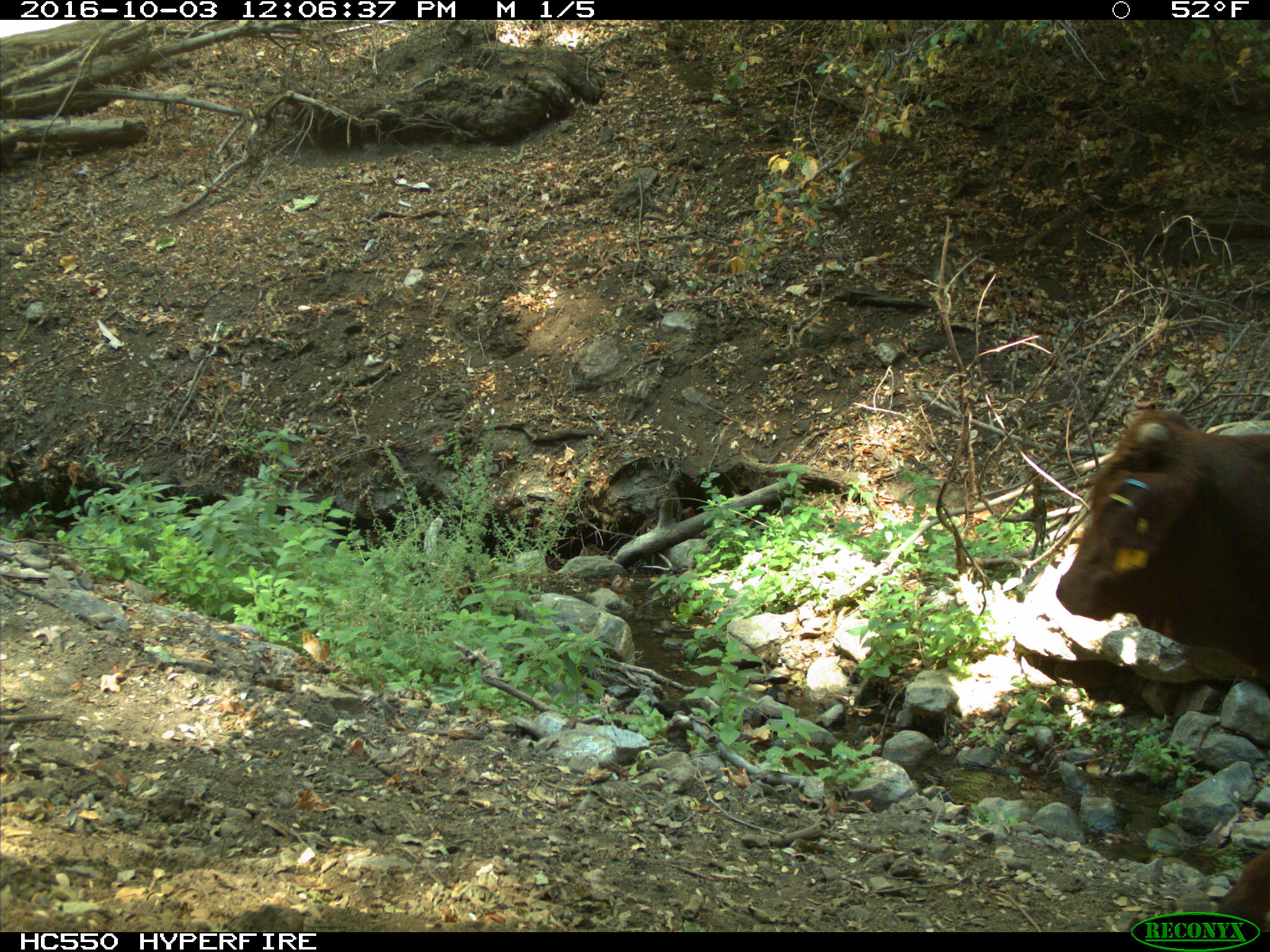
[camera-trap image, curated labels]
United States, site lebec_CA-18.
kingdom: Animalia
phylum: Chordata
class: Mammalia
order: Artiodactyla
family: Bovidae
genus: Bos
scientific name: Bos taurus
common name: domestic cow